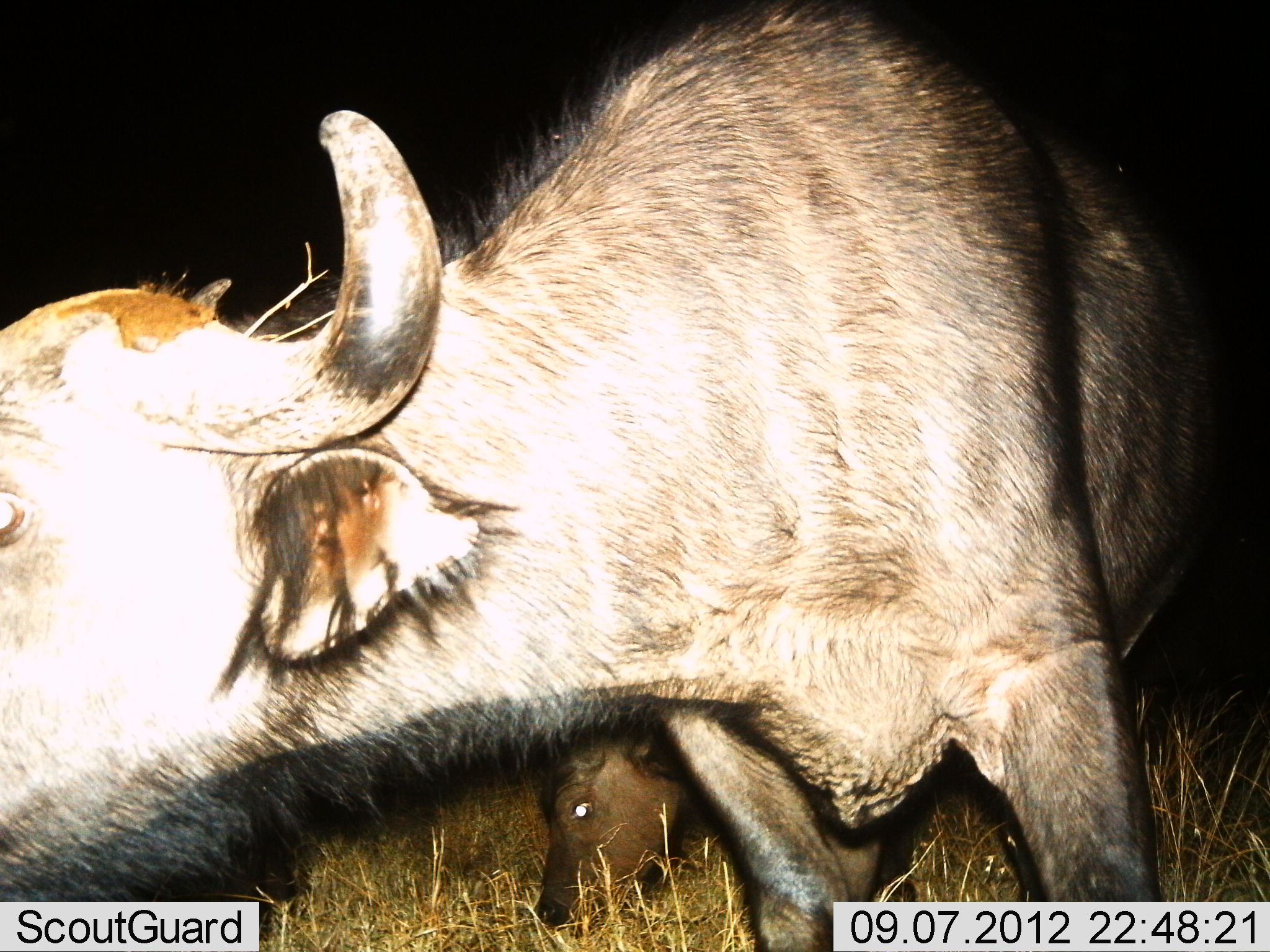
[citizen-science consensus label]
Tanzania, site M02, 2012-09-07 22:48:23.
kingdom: Animalia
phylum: Chordata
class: Mammalia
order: Artiodactyla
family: Bovidae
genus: Syncerus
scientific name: Syncerus caffer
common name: cape buffalo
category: buffalo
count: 2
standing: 80%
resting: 0%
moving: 0%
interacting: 0%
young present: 50%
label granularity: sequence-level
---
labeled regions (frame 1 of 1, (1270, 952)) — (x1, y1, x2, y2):
animal: (0, 0, 1254, 952); (529, 727, 713, 924)